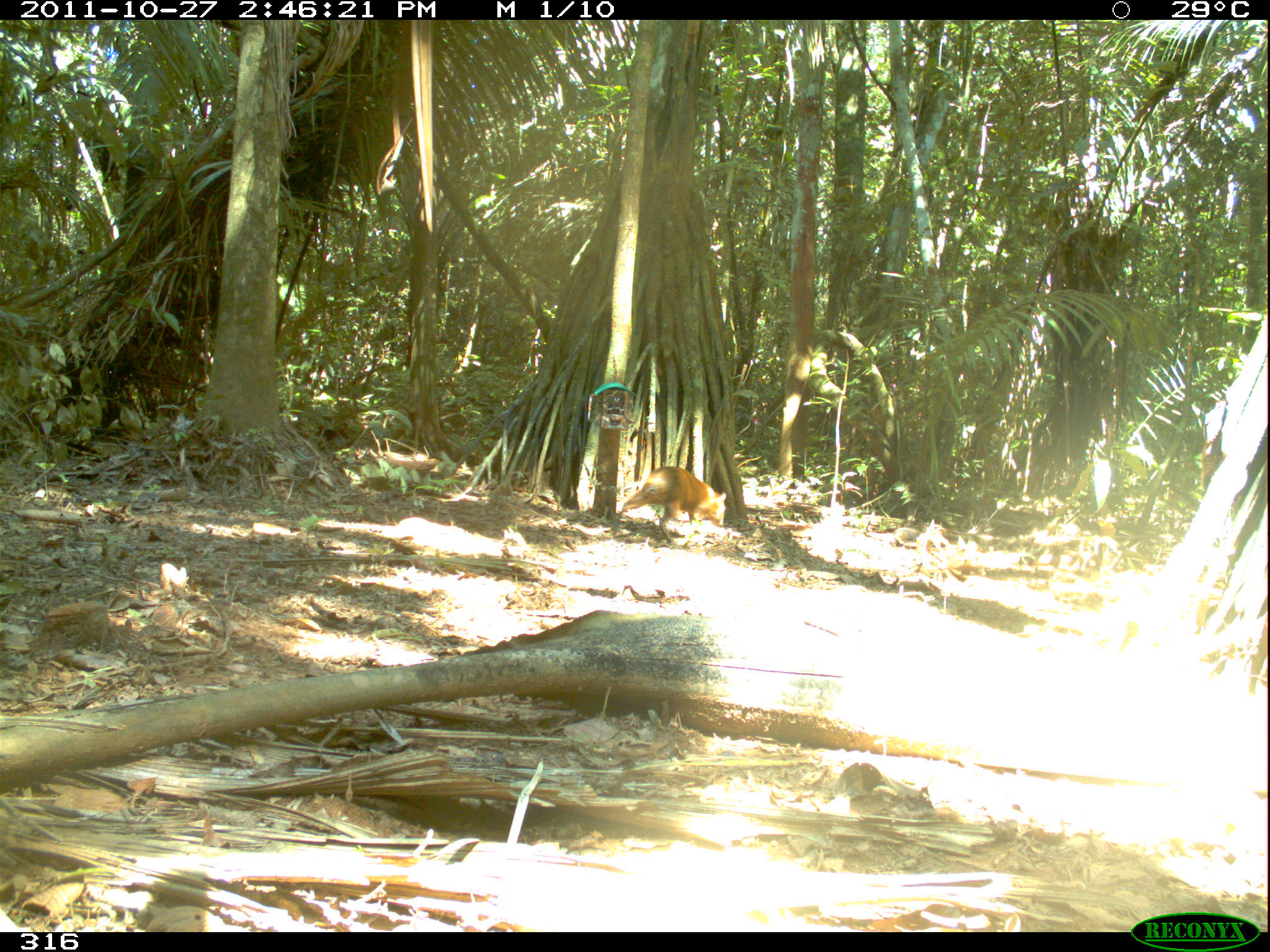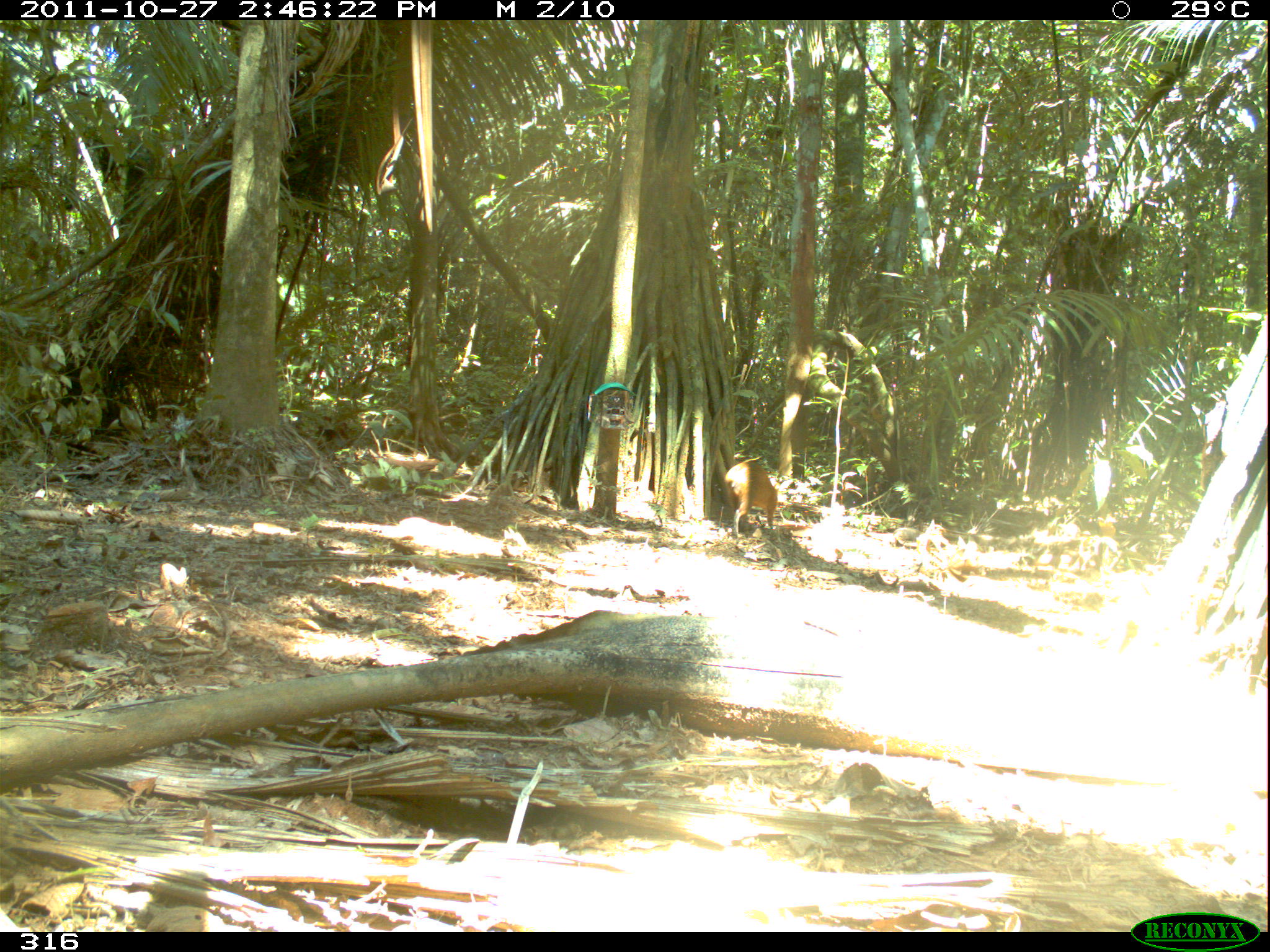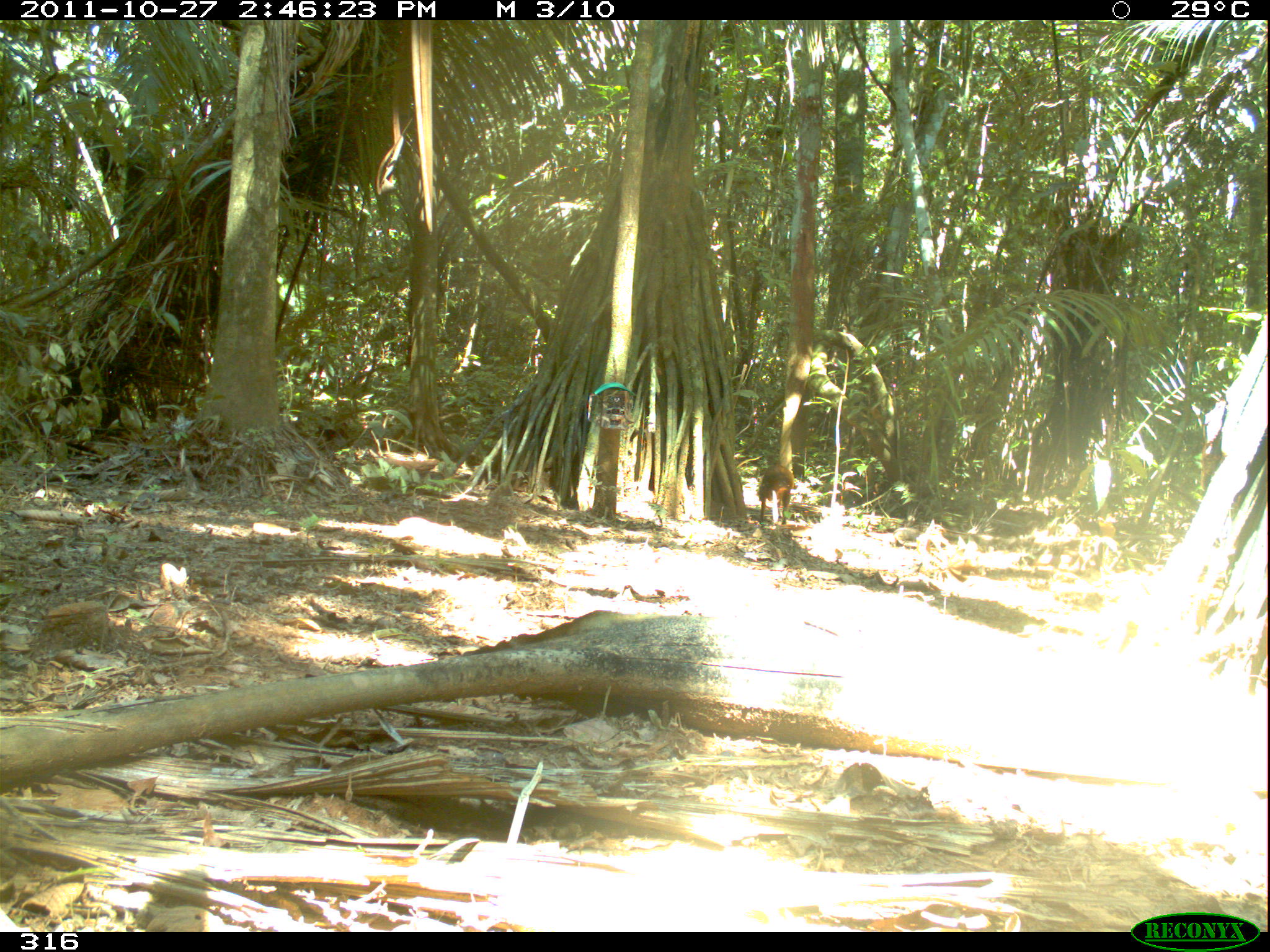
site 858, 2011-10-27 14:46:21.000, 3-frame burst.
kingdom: Animalia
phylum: Chordata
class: Mammalia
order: Rodentia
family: Dasyproctidae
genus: Dasyprocta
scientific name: Dasyprocta punctata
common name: central american agouti